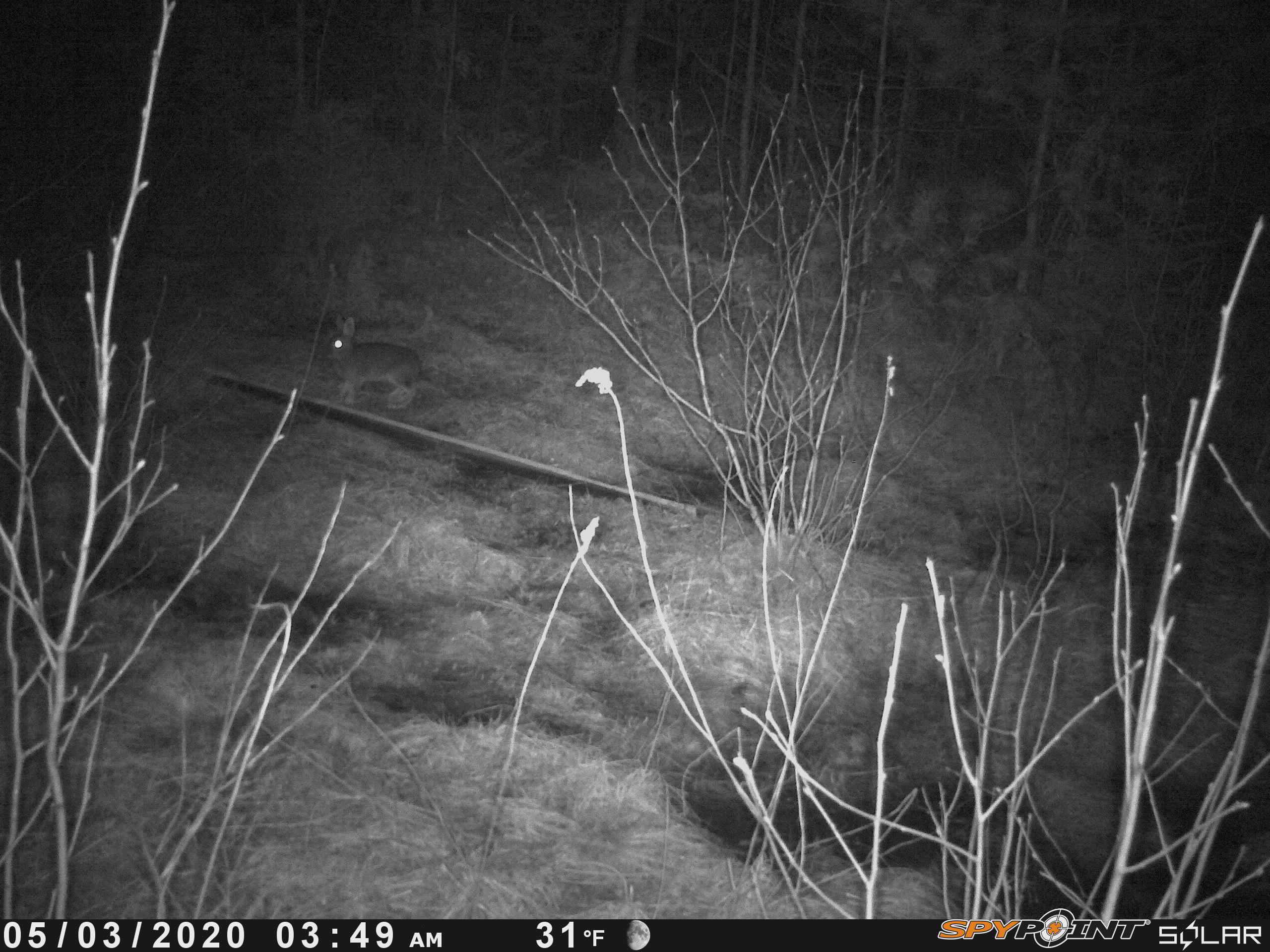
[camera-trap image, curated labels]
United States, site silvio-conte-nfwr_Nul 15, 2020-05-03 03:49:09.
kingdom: Animalia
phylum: Chordata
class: Mammalia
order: Lagomorpha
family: Leporidae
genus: Lepus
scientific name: Lepus americanus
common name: snowshoe hare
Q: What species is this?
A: Snowshoe hare (Lepus americanus).